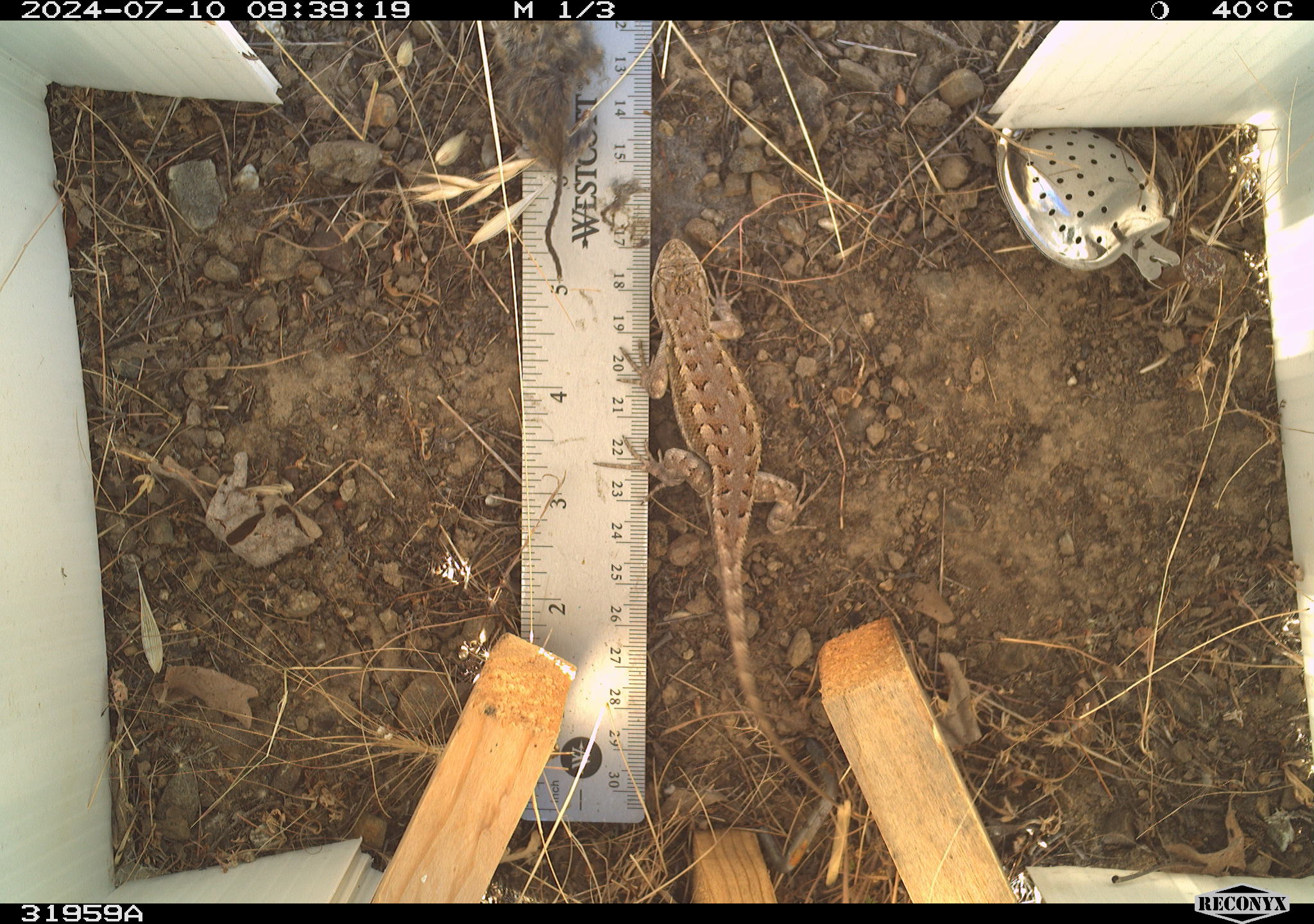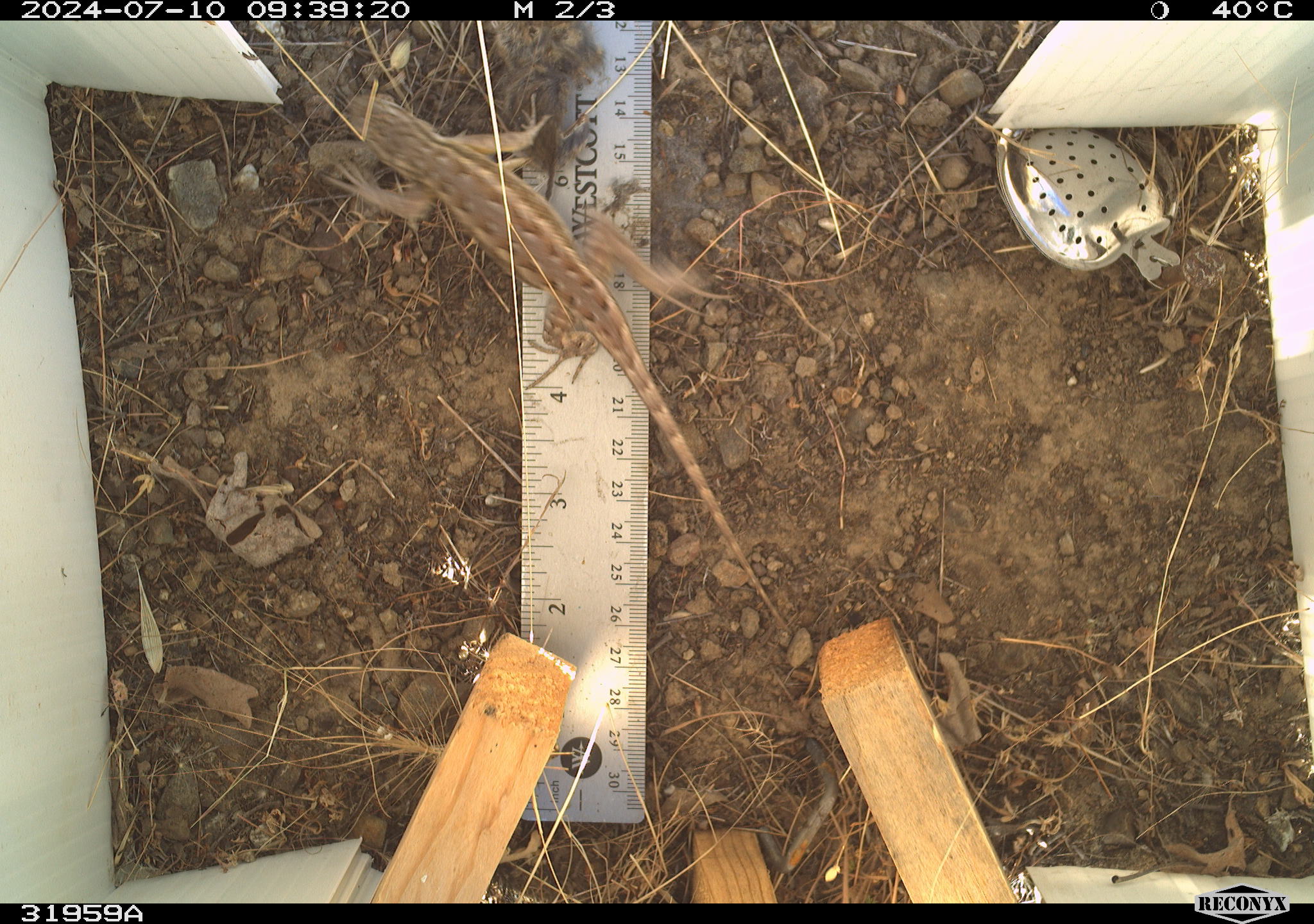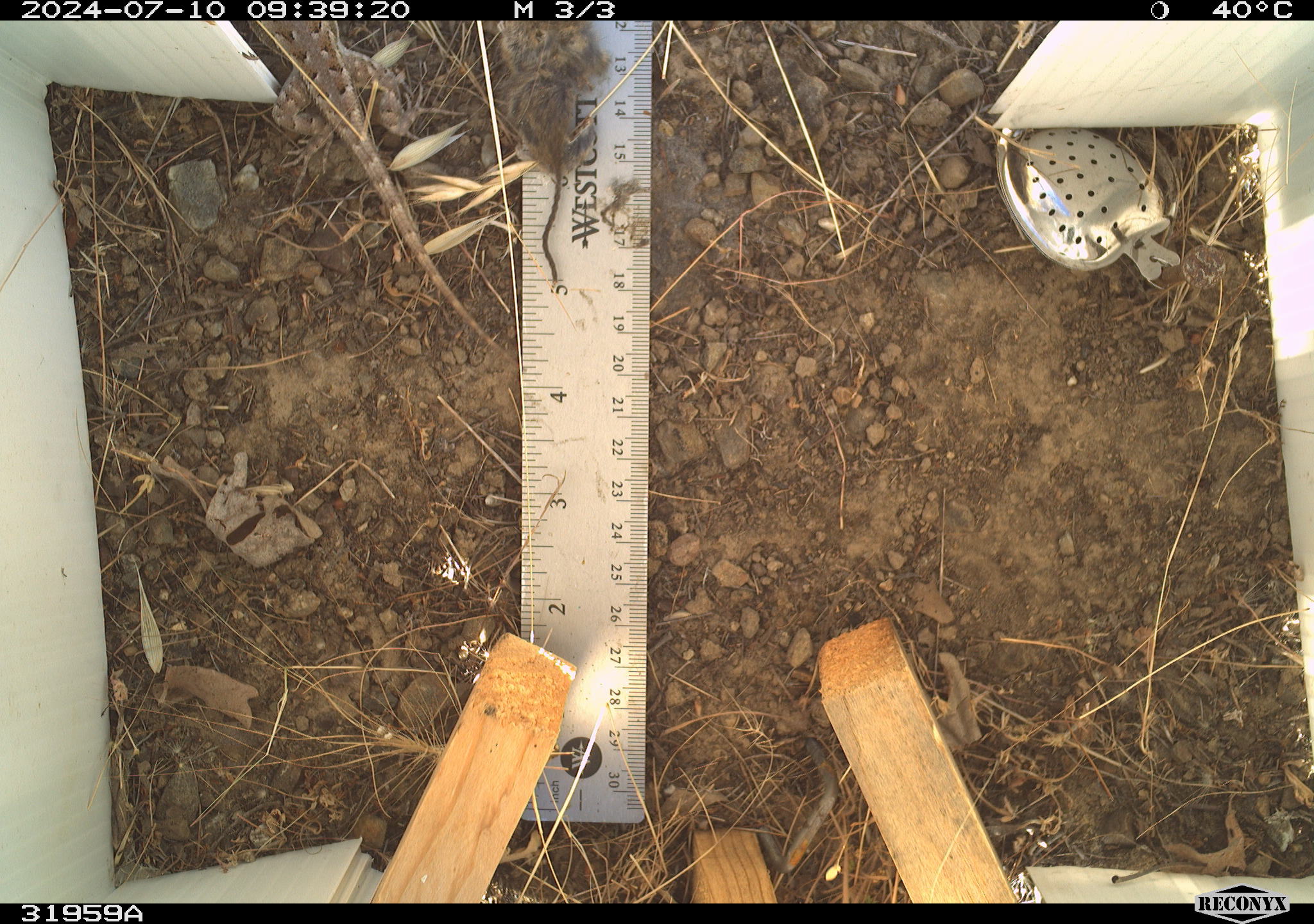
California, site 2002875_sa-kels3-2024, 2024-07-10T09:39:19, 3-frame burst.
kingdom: Animalia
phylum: Chordata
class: Reptilia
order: Squamata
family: Phrynosomatidae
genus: Sceloporus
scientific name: Sceloporus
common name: spiny lizards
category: sceloporus species